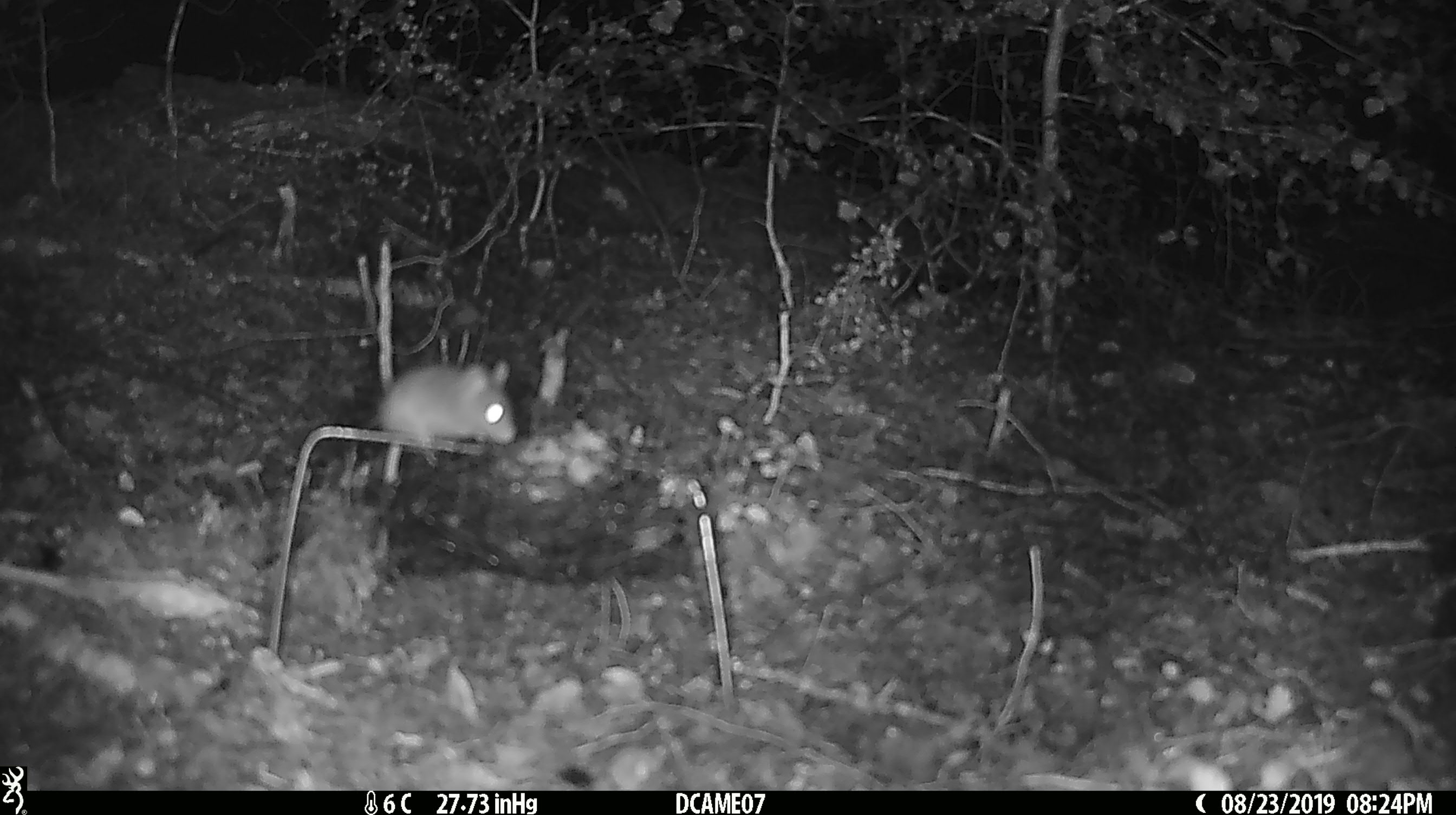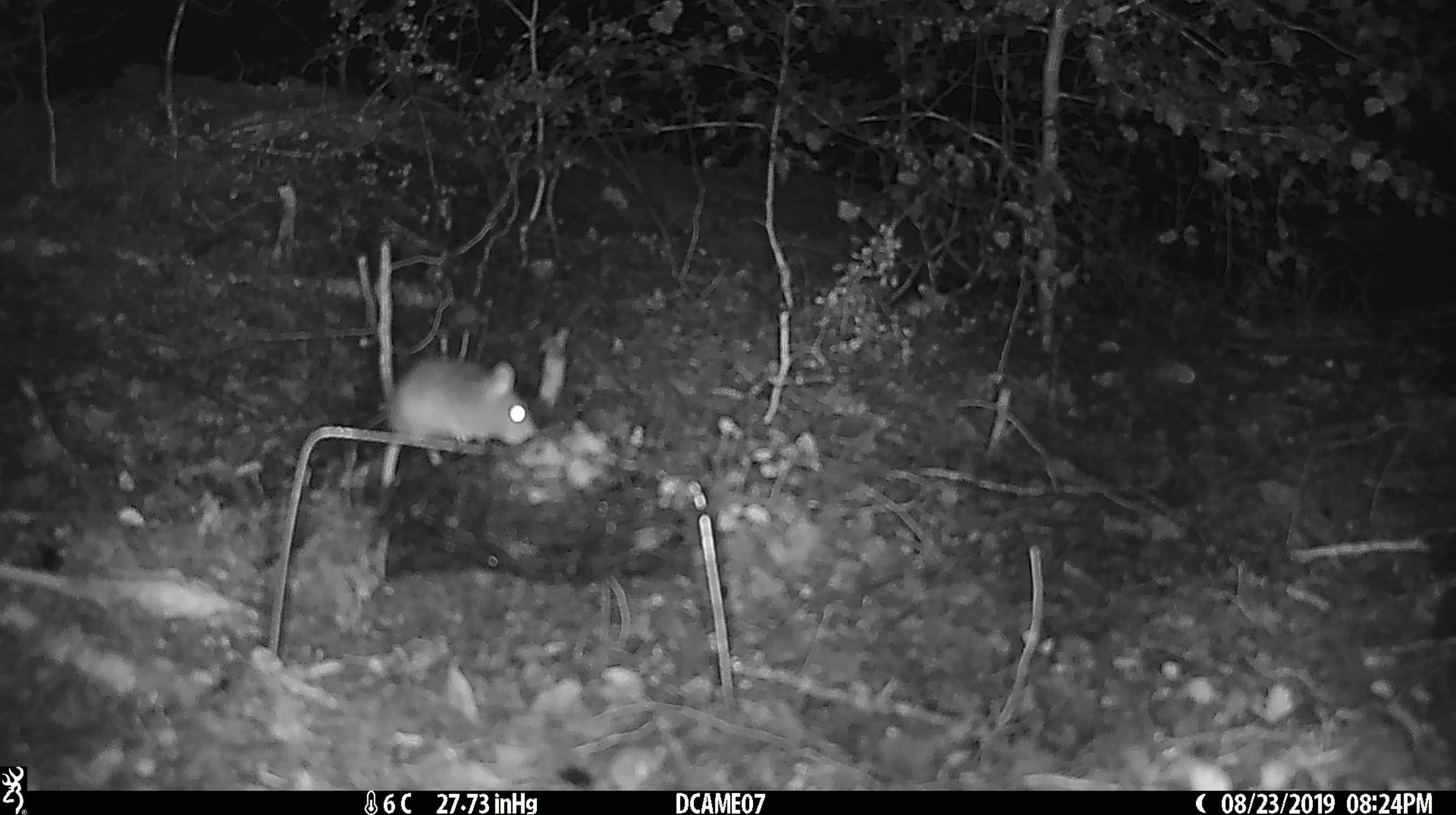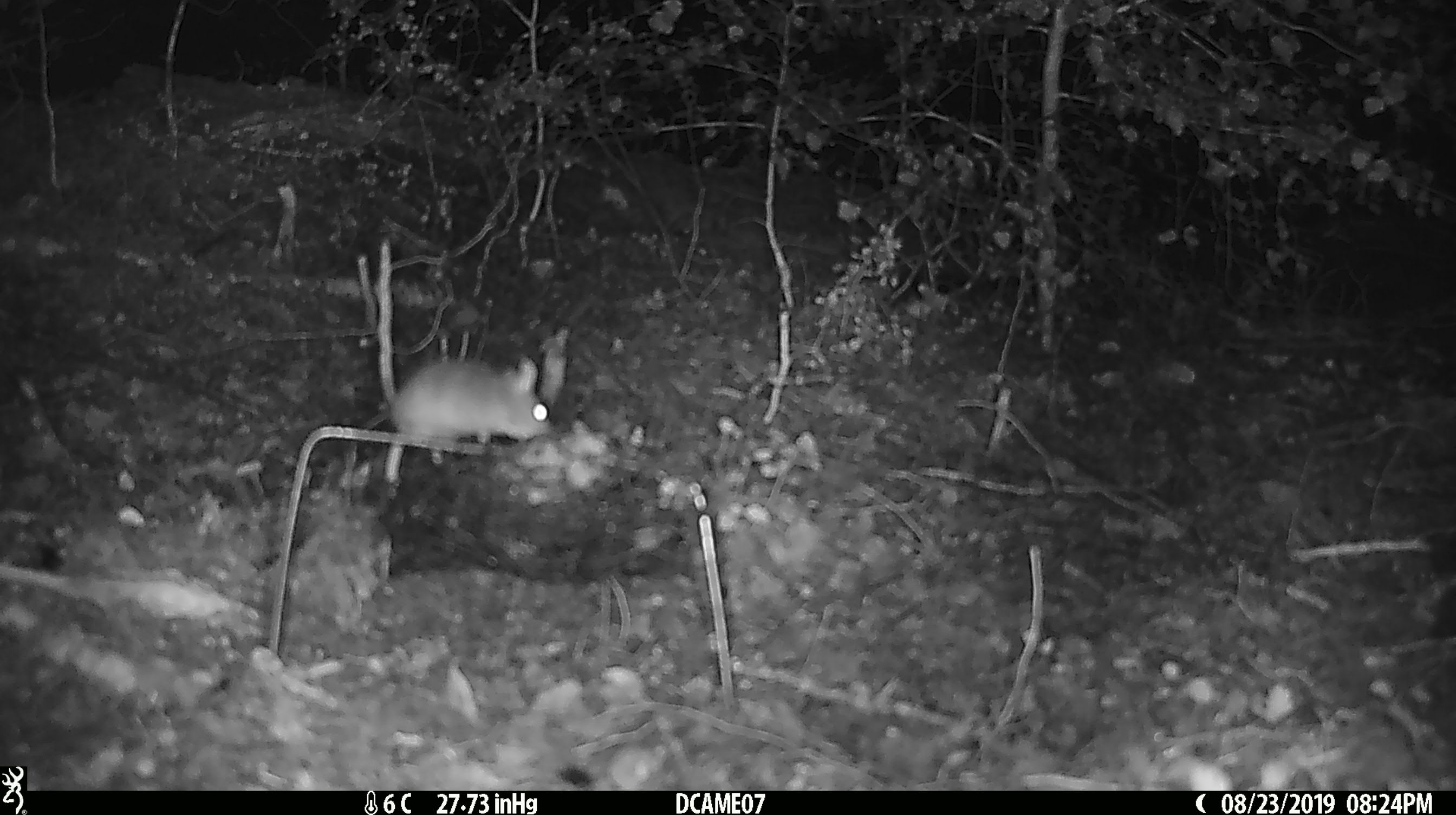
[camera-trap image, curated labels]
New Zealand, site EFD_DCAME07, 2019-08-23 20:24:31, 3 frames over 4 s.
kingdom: Animalia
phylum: Chordata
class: Mammalia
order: Rodentia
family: Muridae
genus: Mus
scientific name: Mus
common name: mouse